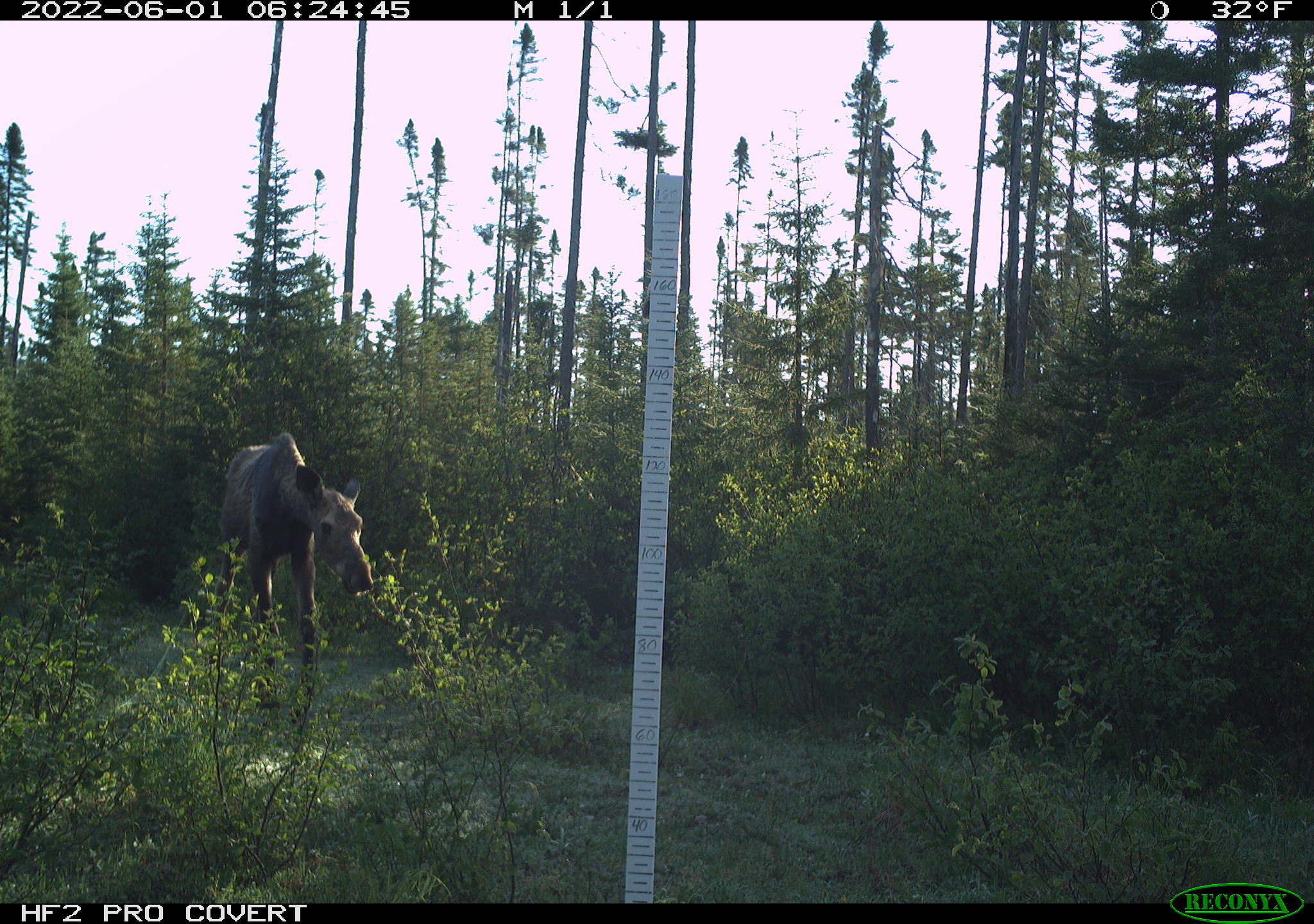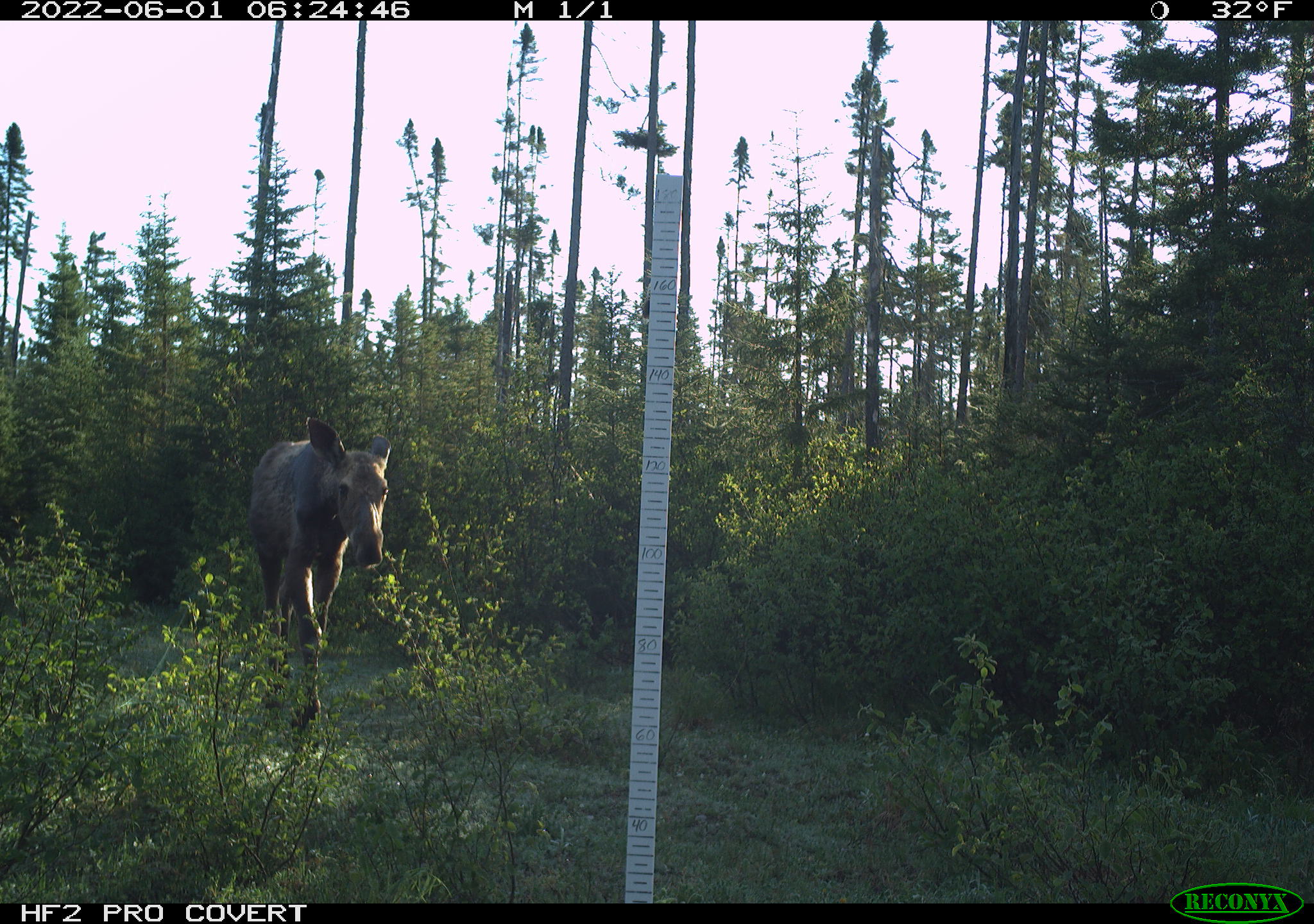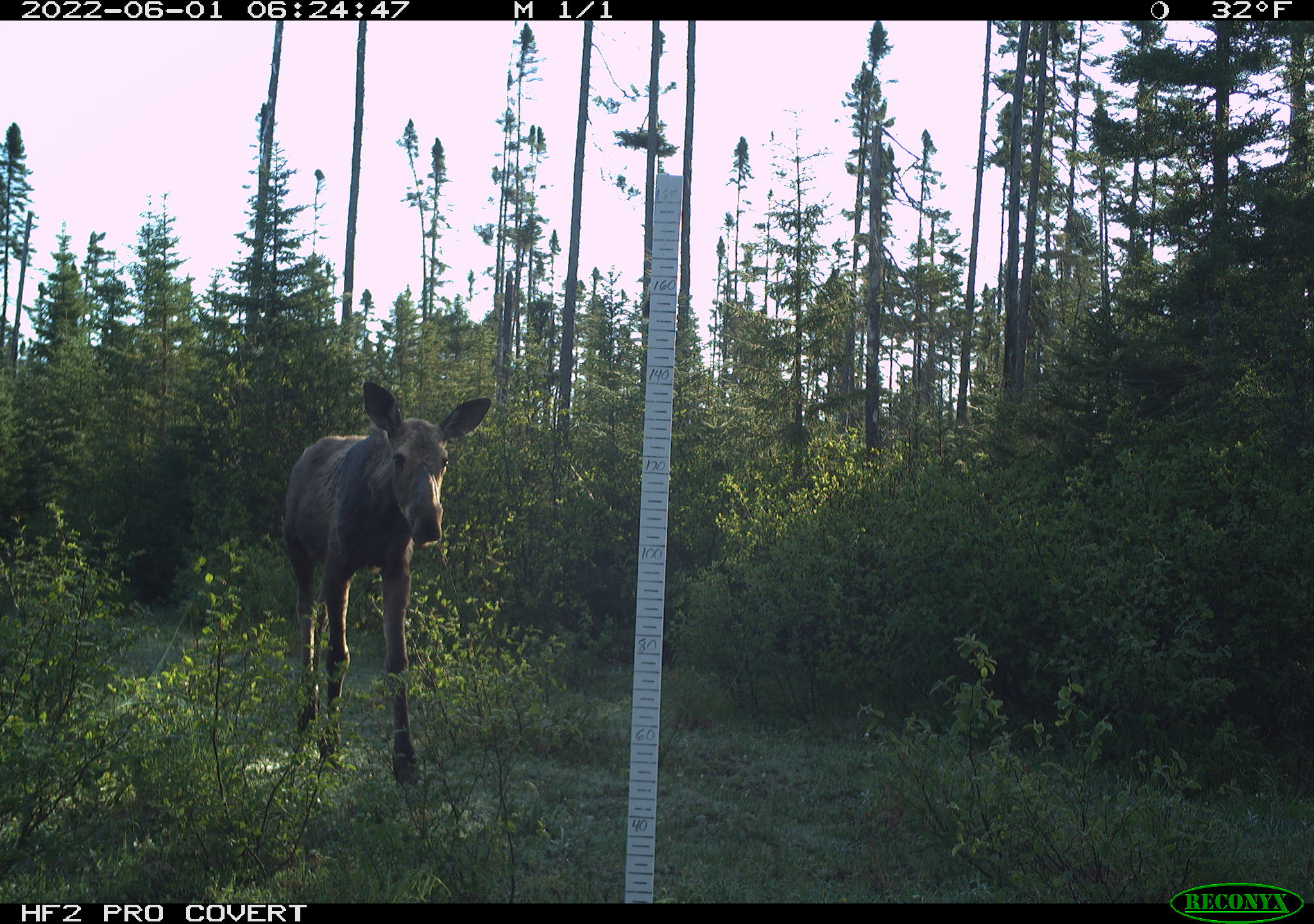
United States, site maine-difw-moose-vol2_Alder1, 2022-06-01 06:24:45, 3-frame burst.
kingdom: Animalia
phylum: Chordata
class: Mammalia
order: Artiodactyla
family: Cervidae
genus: Alces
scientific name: Alces alces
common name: moose